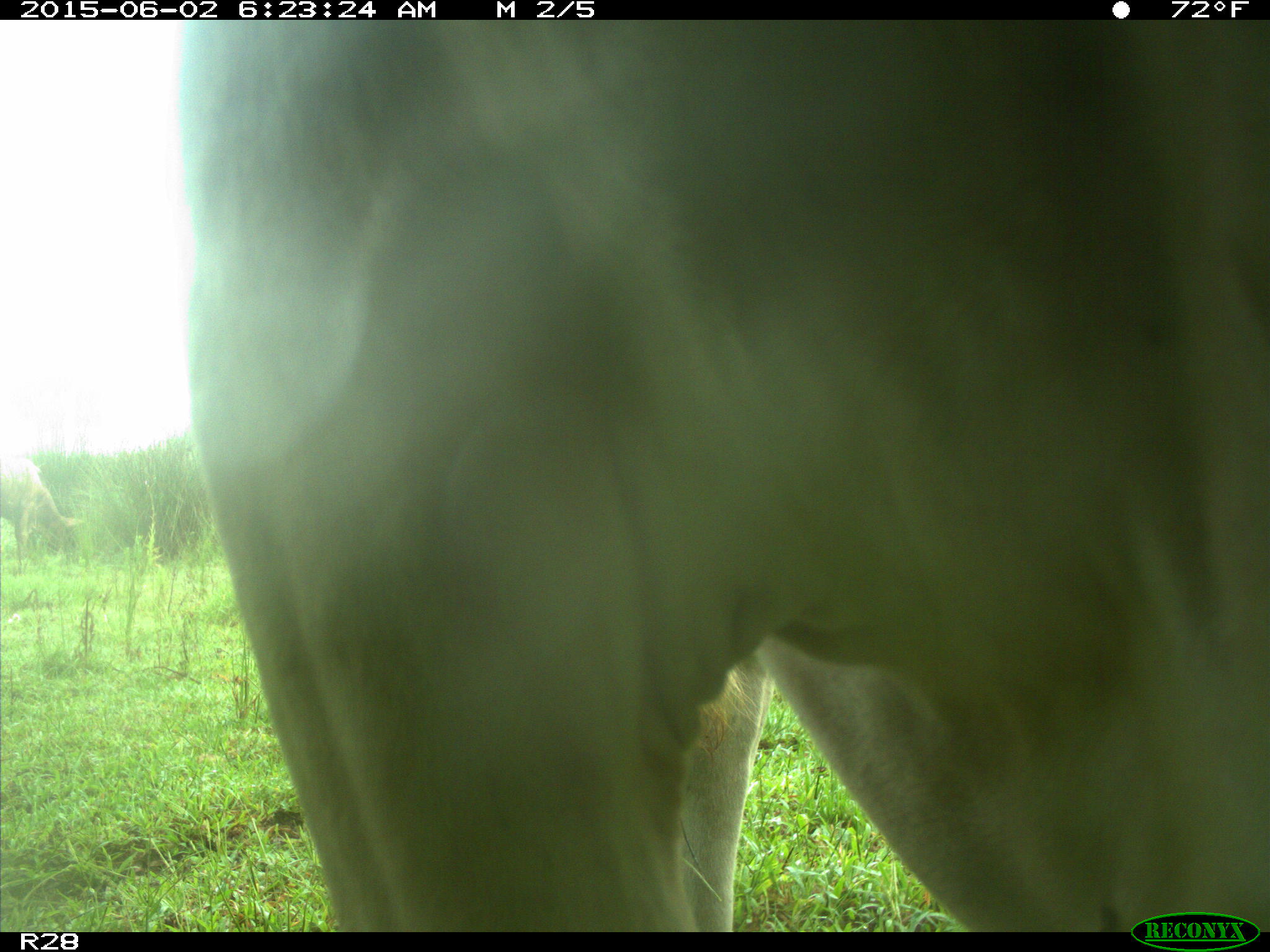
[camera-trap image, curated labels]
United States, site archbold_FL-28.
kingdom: Animalia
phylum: Chordata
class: Mammalia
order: Artiodactyla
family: Bovidae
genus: Bos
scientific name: Bos taurus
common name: domestic cow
Bos taurus (domestic cow).